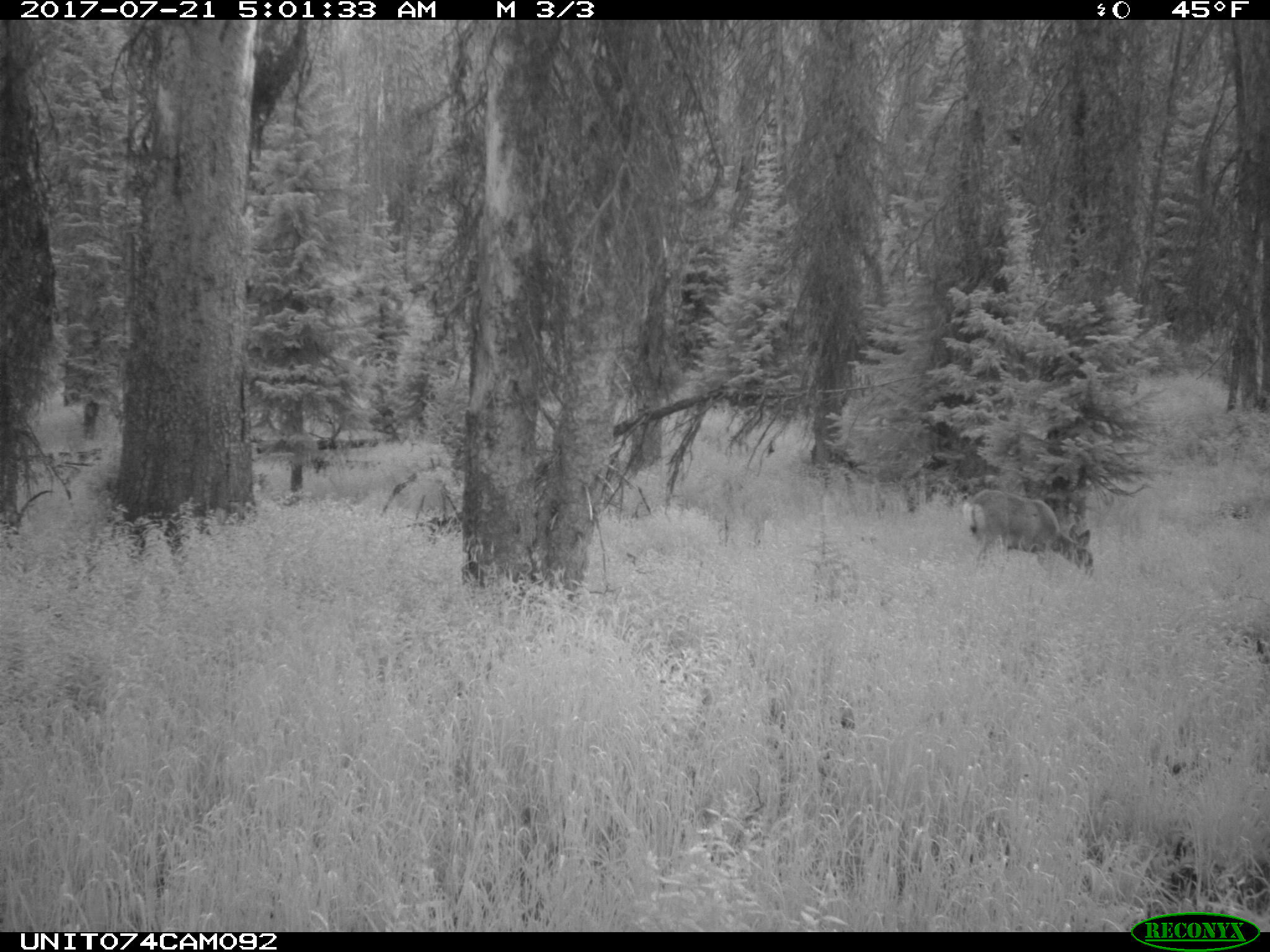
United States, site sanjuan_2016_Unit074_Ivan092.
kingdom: Animalia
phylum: Chordata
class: Mammalia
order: Artiodactyla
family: Cervidae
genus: Odocoileus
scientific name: Odocoileus hemionus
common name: mule deer